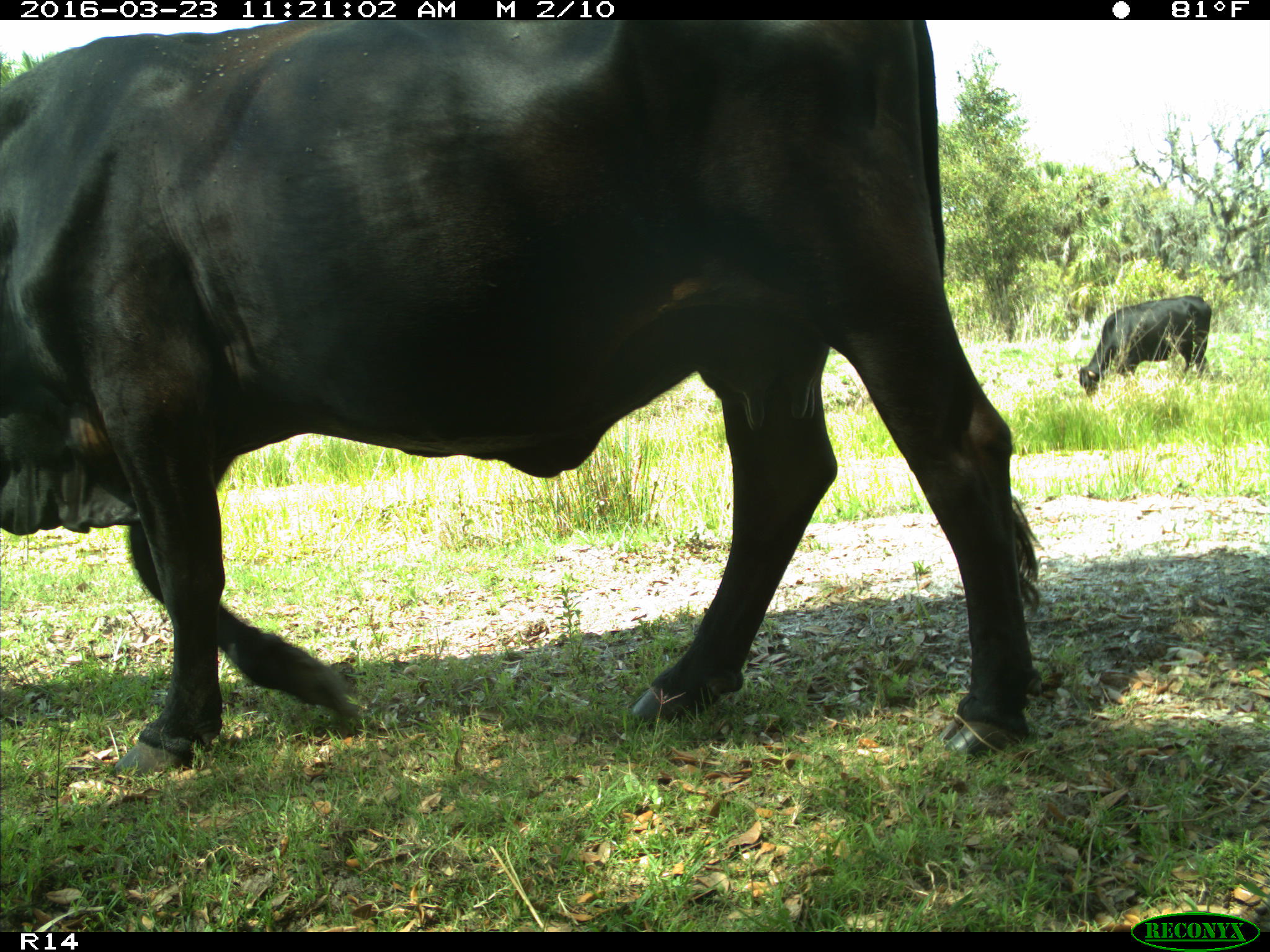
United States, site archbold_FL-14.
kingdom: Animalia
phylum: Chordata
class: Mammalia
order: Artiodactyla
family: Bovidae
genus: Bos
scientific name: Bos taurus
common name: domestic cow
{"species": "Bos taurus (domestic cow)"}